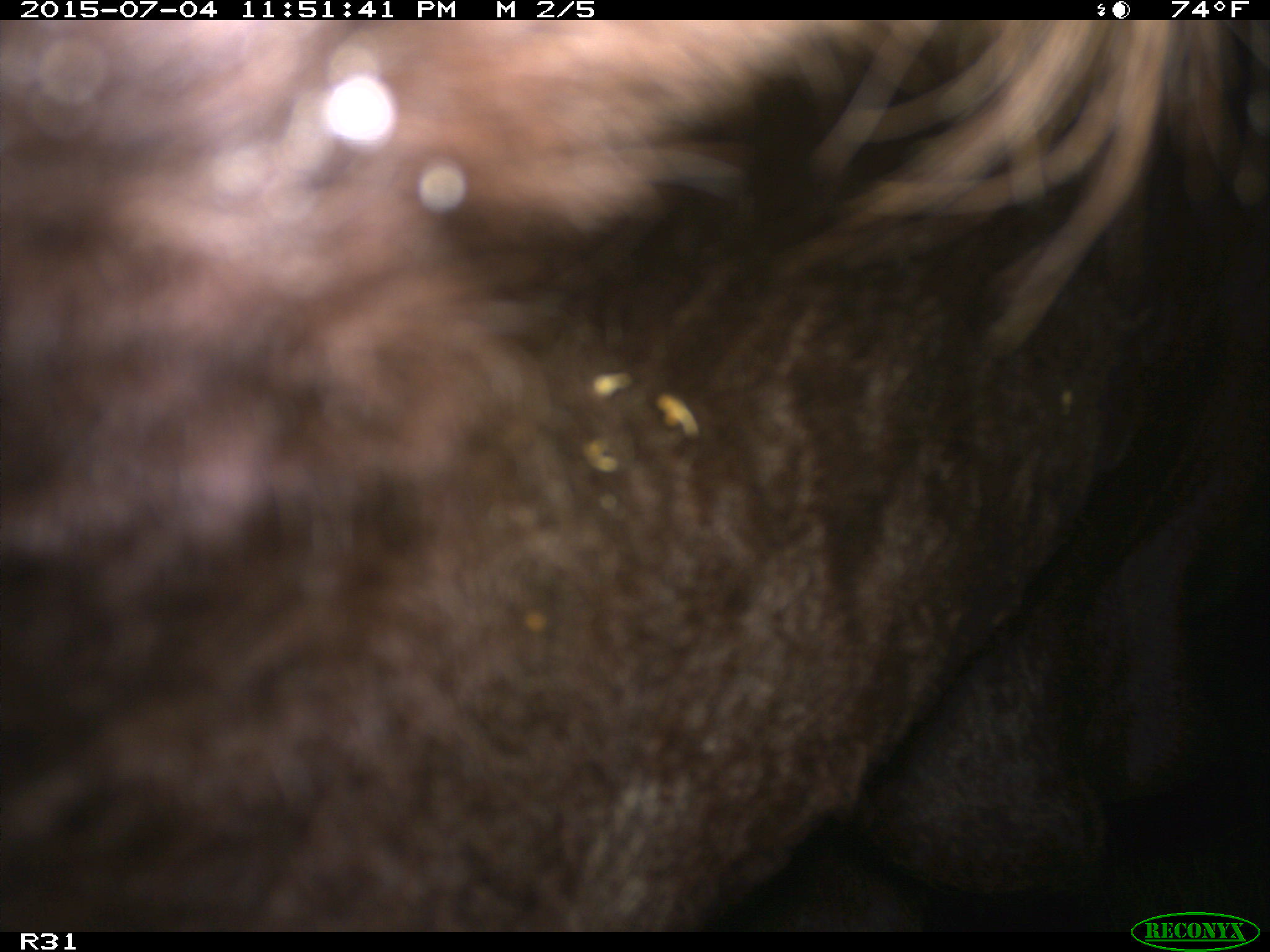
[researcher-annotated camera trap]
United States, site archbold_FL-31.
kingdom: Animalia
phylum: Chordata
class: Mammalia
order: Artiodactyla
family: Bovidae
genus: Bos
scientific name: Bos taurus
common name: domestic cow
Bos taurus (domestic cow).